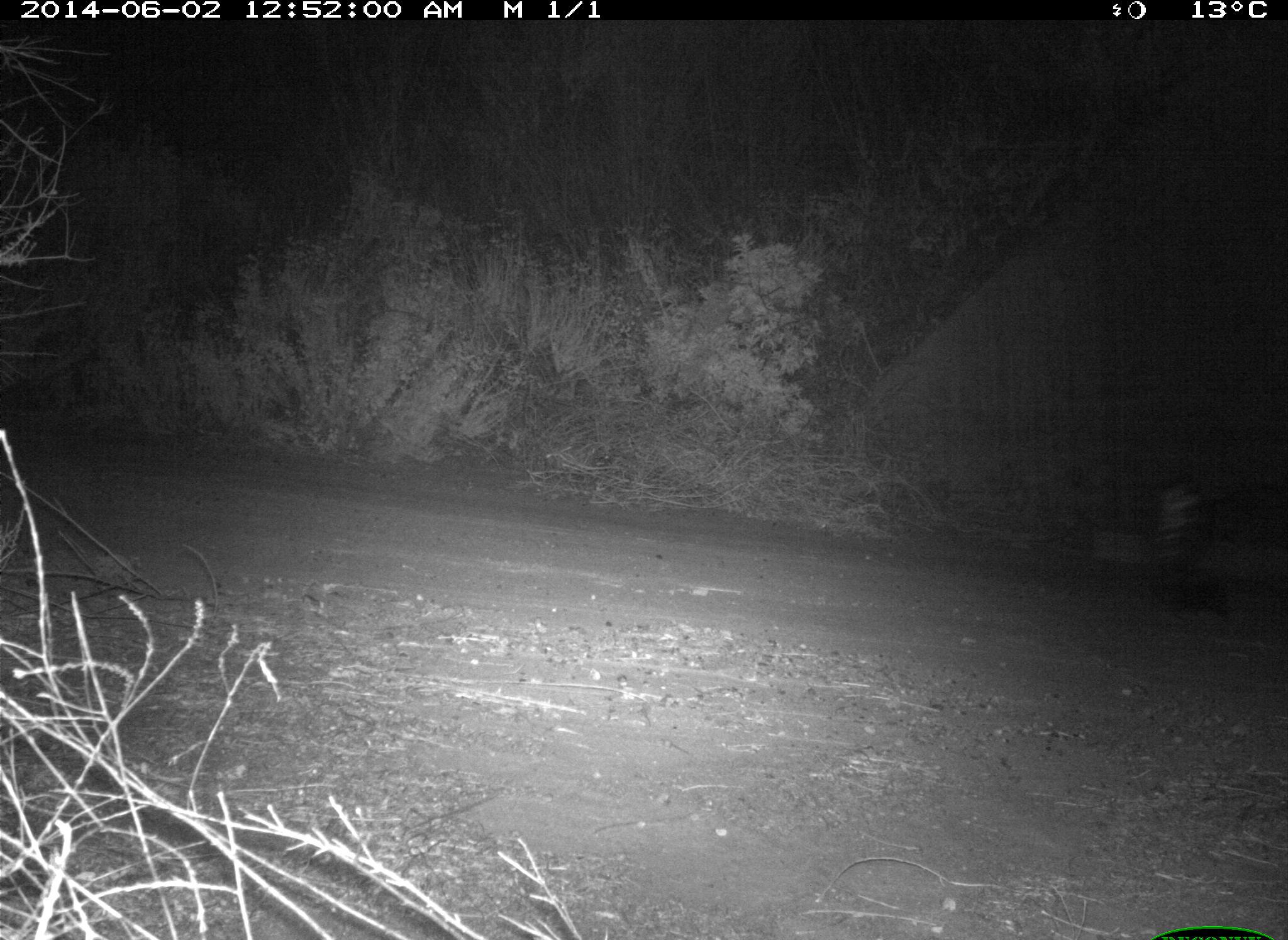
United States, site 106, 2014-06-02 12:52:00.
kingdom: Animalia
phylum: Chordata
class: Mammalia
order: Carnivora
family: Mephitidae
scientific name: Mephitidae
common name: skunk